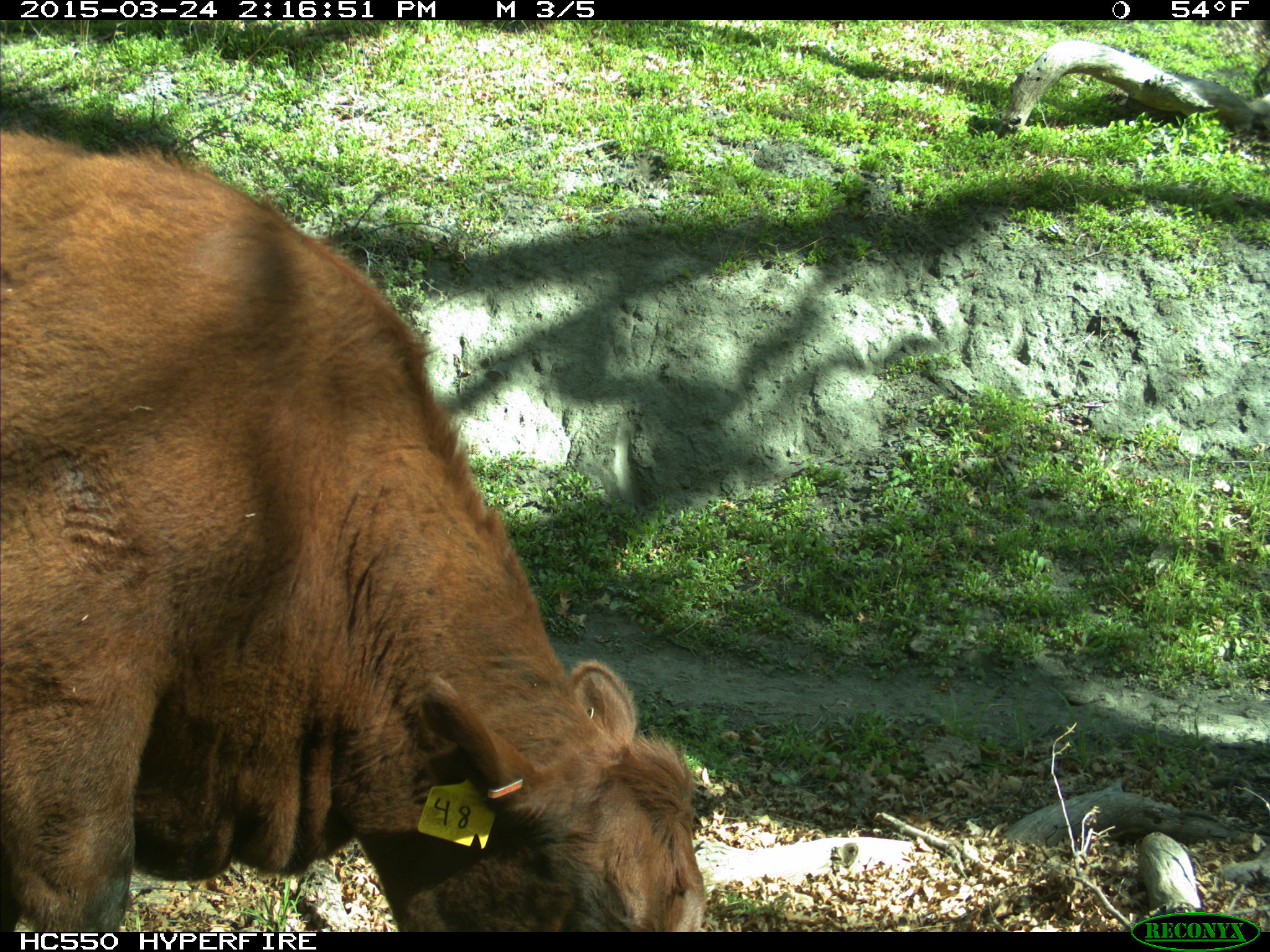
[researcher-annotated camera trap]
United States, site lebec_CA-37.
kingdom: Animalia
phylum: Chordata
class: Mammalia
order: Artiodactyla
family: Bovidae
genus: Bos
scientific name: Bos taurus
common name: domestic cow